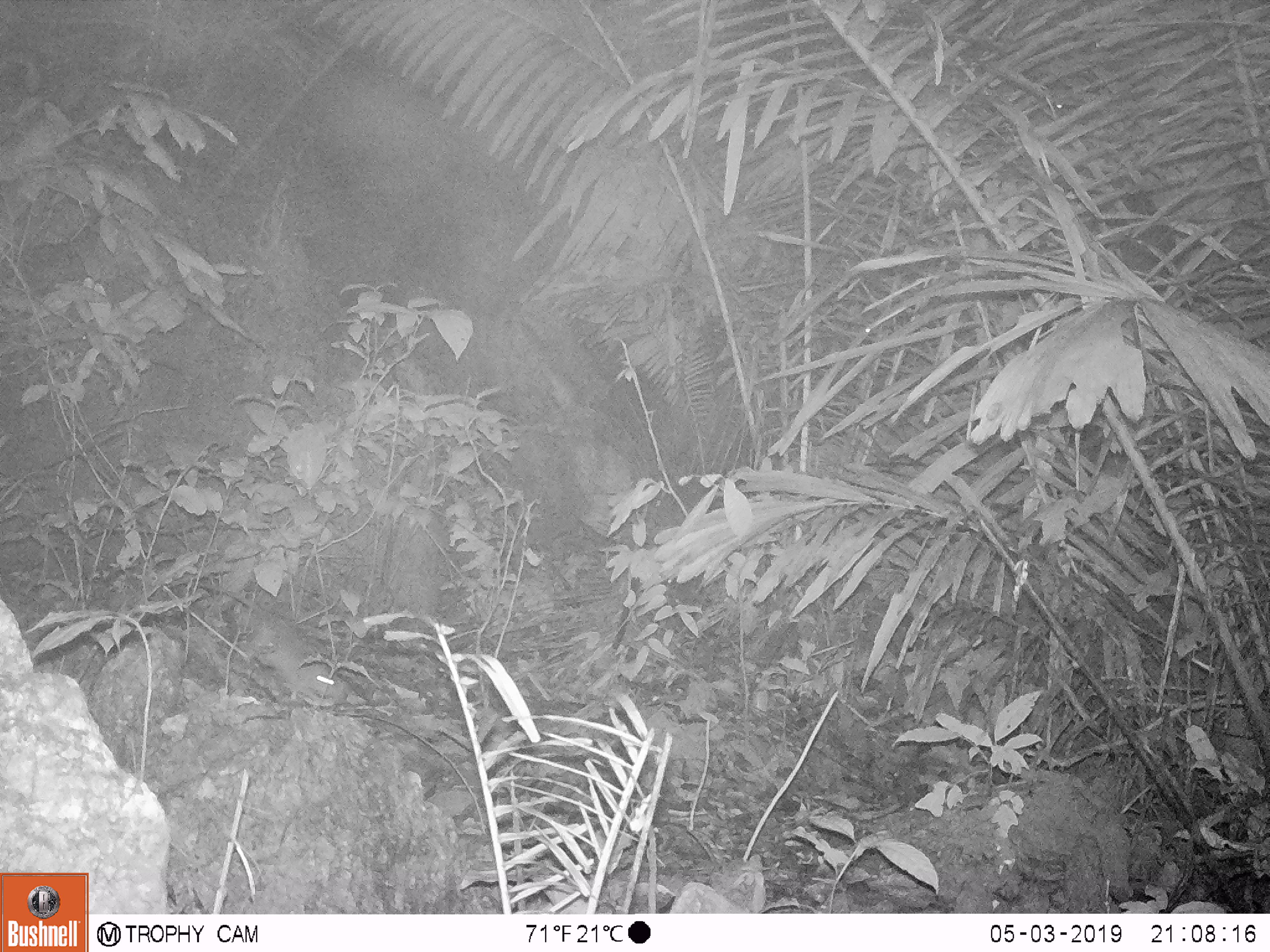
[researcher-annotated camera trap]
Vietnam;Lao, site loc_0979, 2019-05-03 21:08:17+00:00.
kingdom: Animalia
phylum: Chordata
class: Mammalia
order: Rodentia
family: Muridae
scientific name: Muridae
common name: old-world mice and rats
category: unidentified murid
Unidentified murid (old-world mice and rats) (Muridae). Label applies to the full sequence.